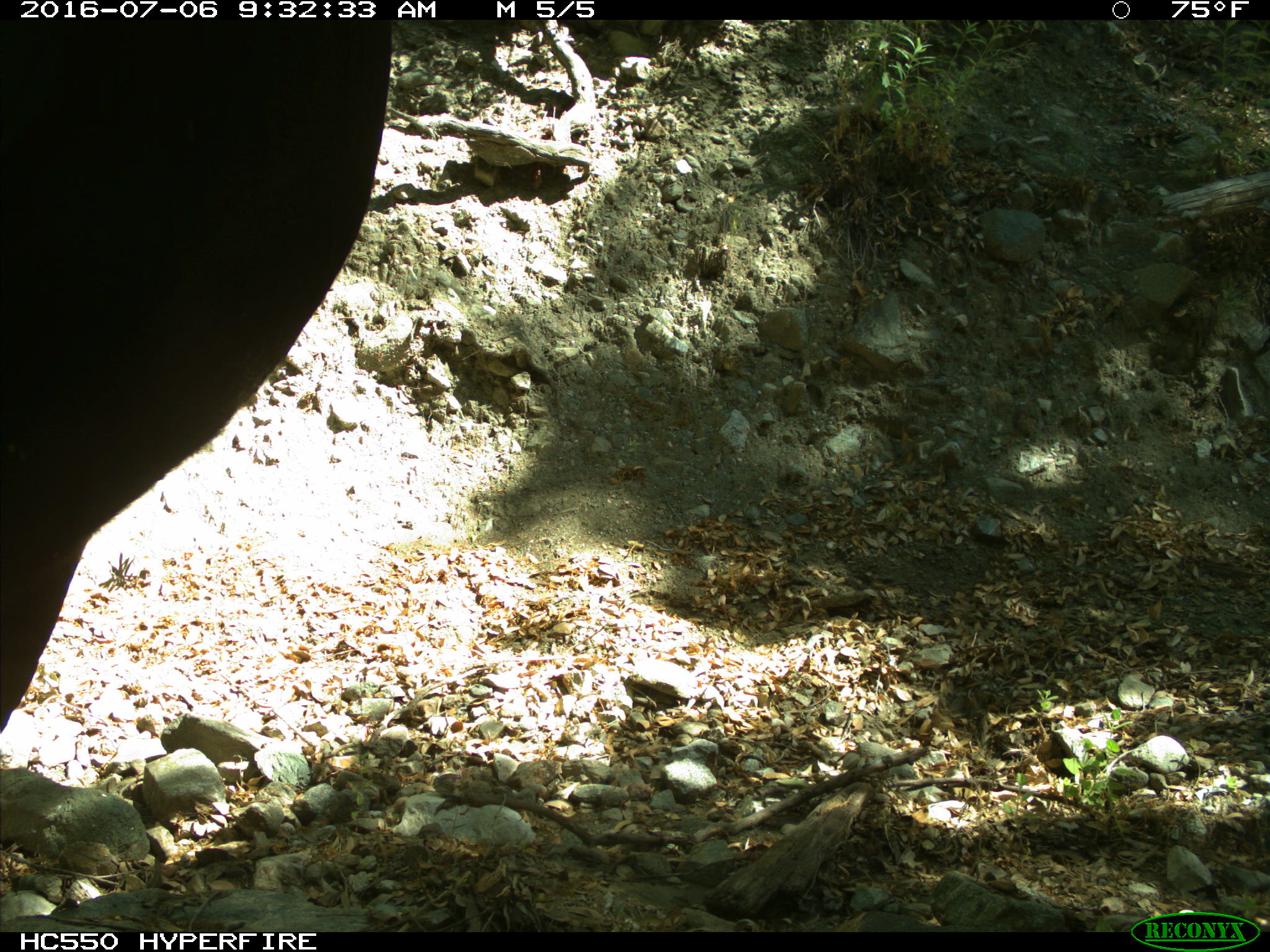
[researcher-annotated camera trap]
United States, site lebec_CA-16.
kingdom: Animalia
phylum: Chordata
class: Mammalia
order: Artiodactyla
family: Bovidae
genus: Bos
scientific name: Bos taurus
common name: domestic cow